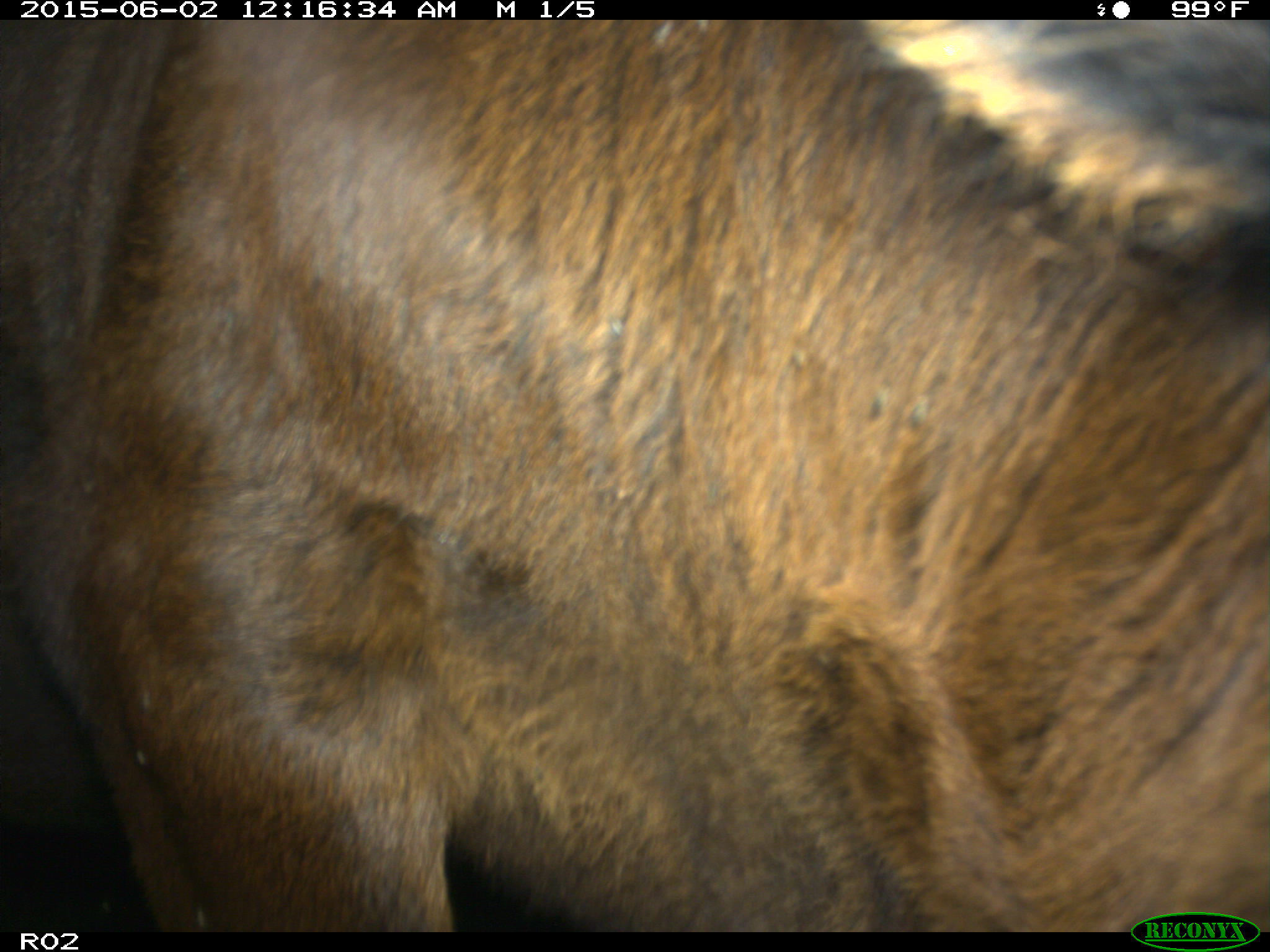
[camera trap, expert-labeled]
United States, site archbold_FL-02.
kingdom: Animalia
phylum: Chordata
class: Mammalia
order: Artiodactyla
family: Bovidae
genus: Bos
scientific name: Bos taurus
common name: domestic cow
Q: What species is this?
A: Bos taurus (domestic cow).